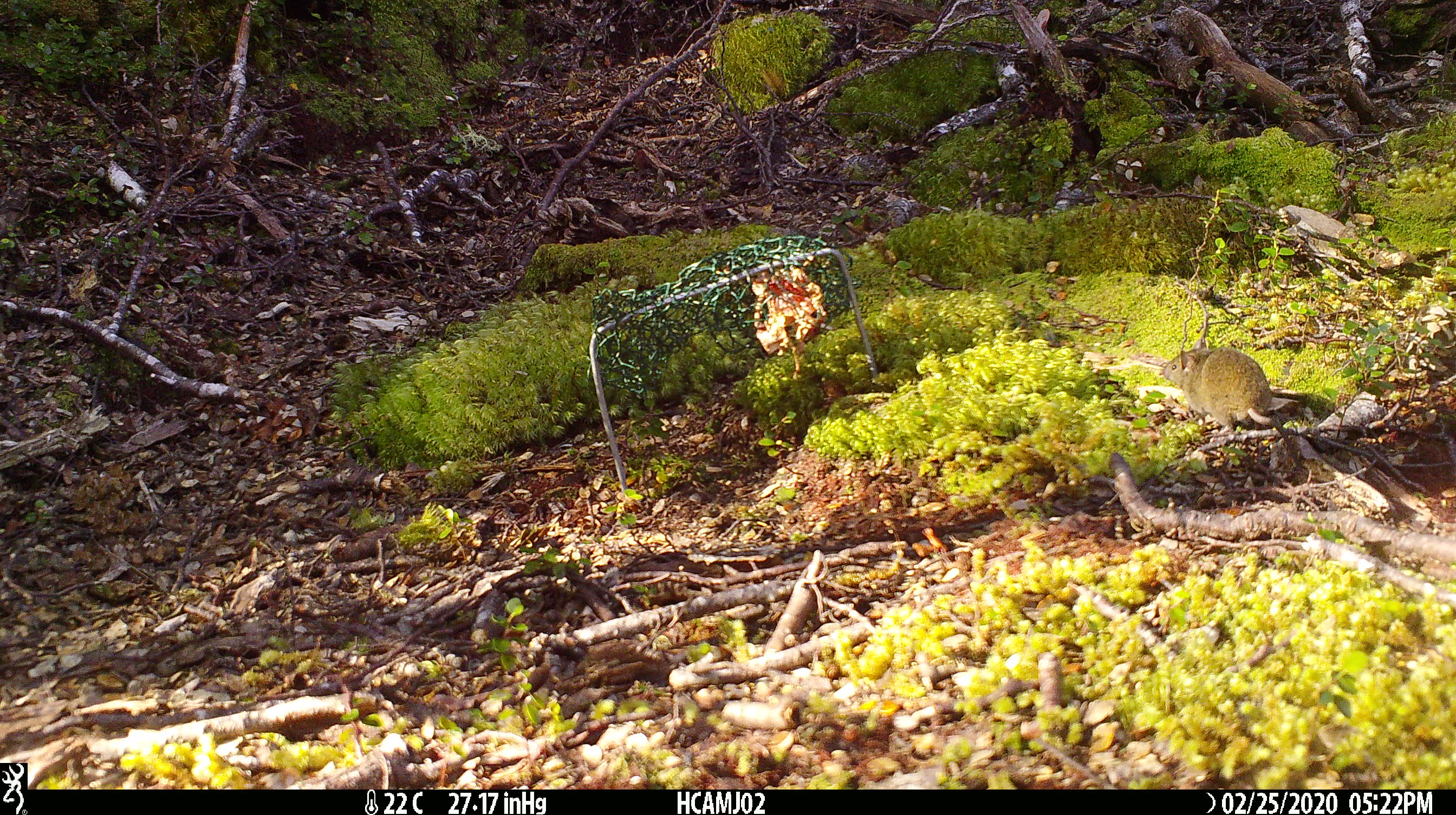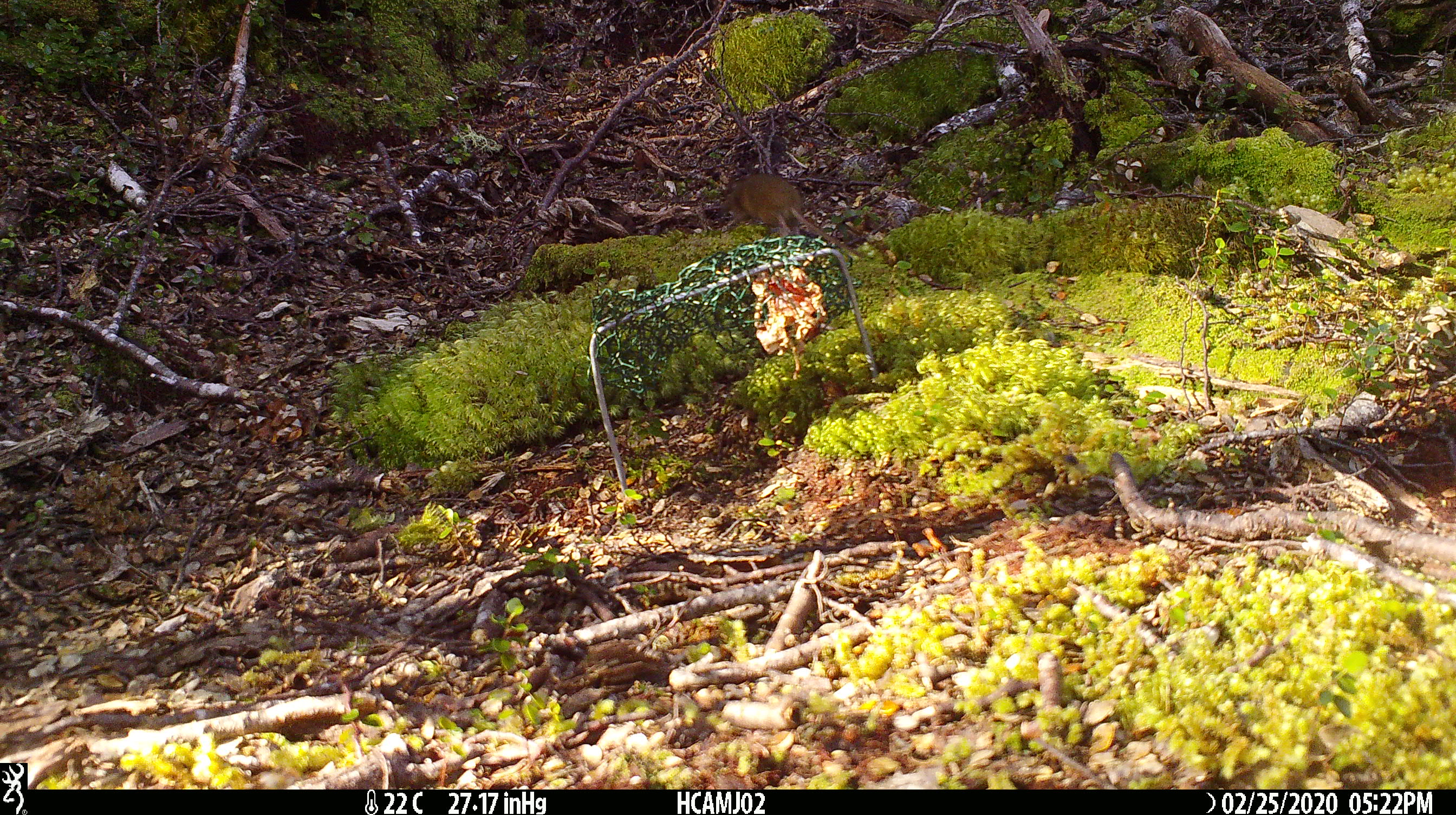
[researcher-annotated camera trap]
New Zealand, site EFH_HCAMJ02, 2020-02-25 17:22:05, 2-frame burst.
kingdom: Animalia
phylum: Chordata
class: Mammalia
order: Rodentia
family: Muridae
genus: Mus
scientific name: Mus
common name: mouse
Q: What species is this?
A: Mouse (Mus).